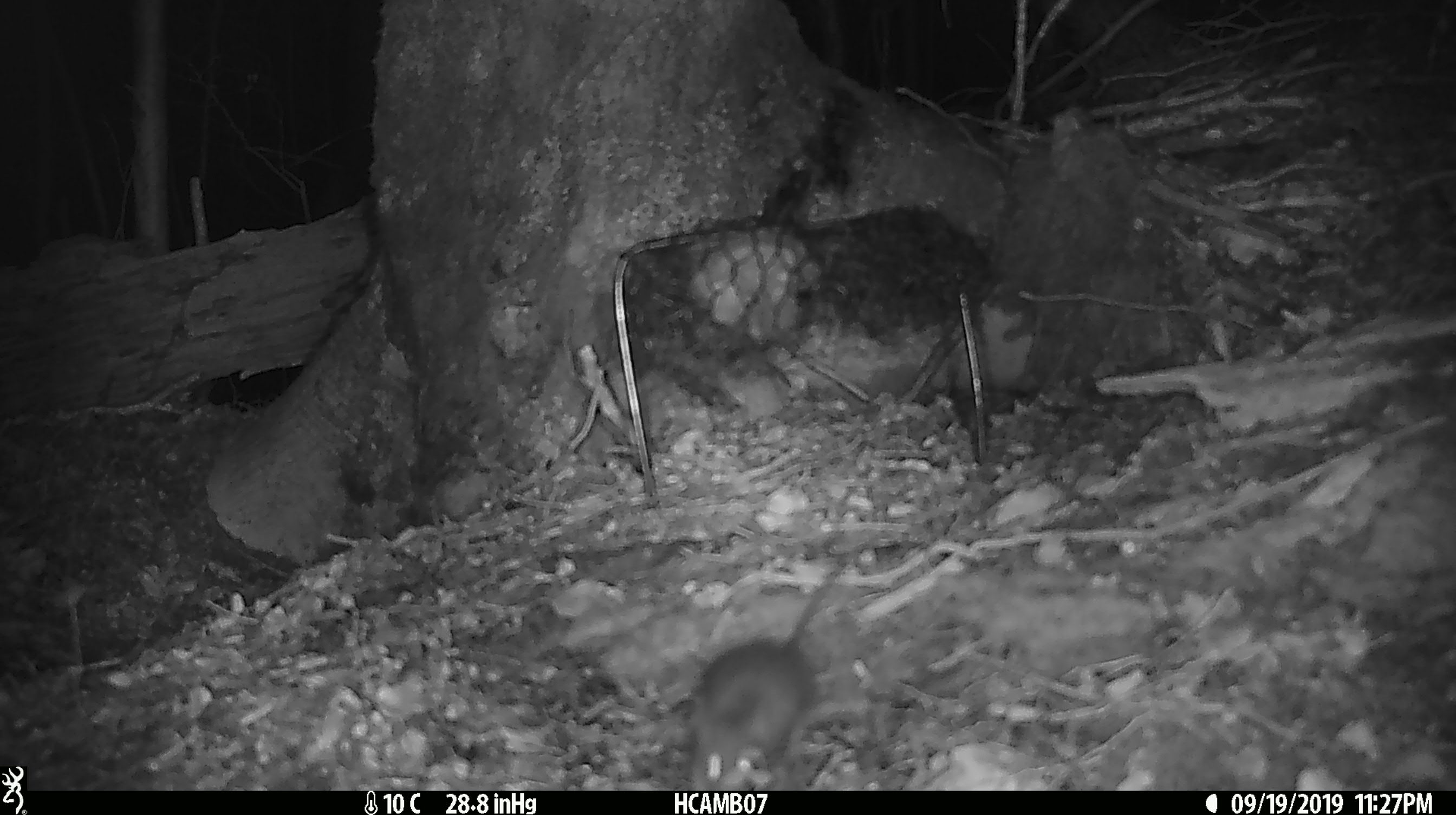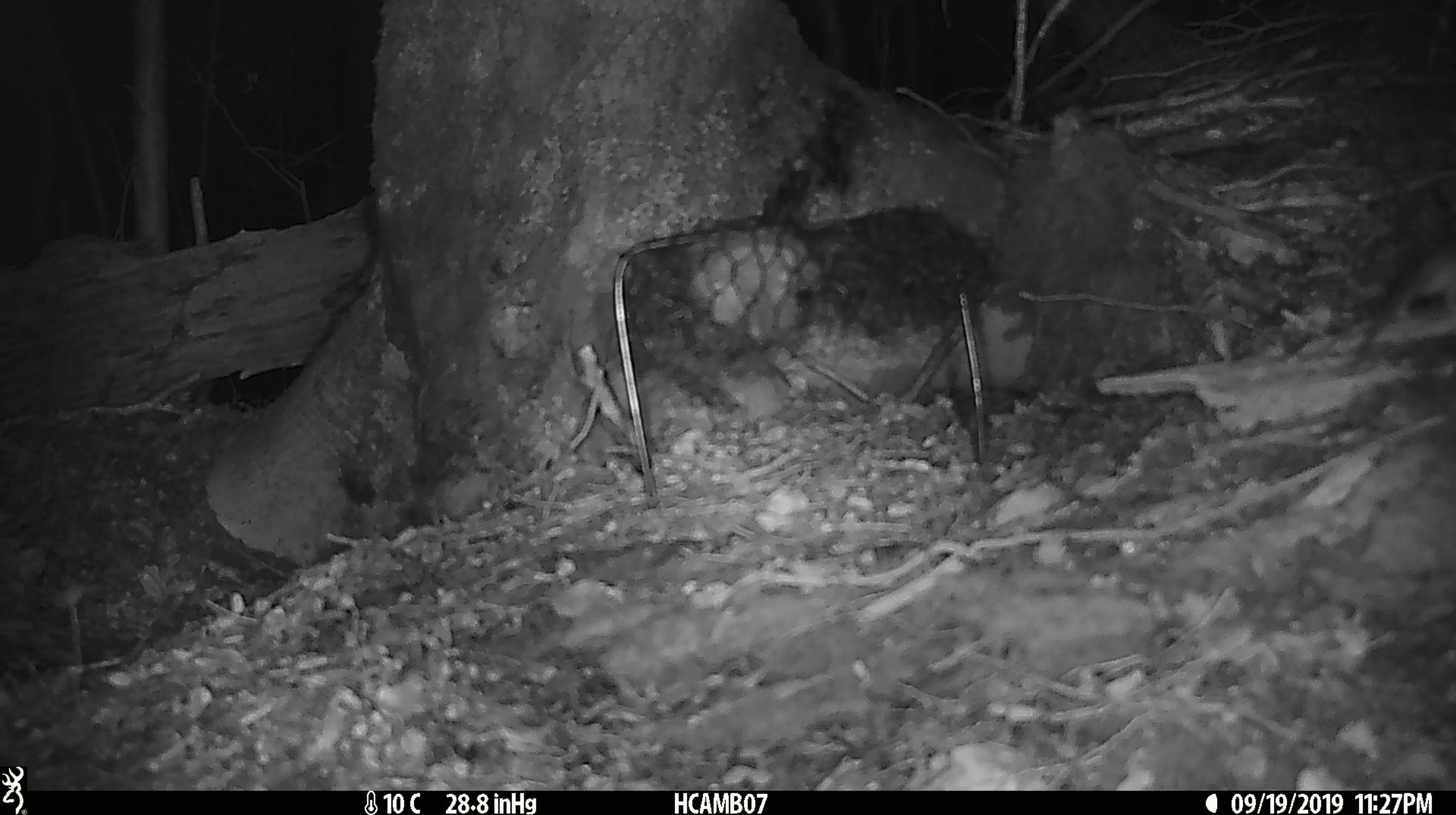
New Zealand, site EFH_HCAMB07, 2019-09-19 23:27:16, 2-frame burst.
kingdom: Animalia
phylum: Chordata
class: Mammalia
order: Rodentia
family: Muridae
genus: Mus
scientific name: Mus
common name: mouse